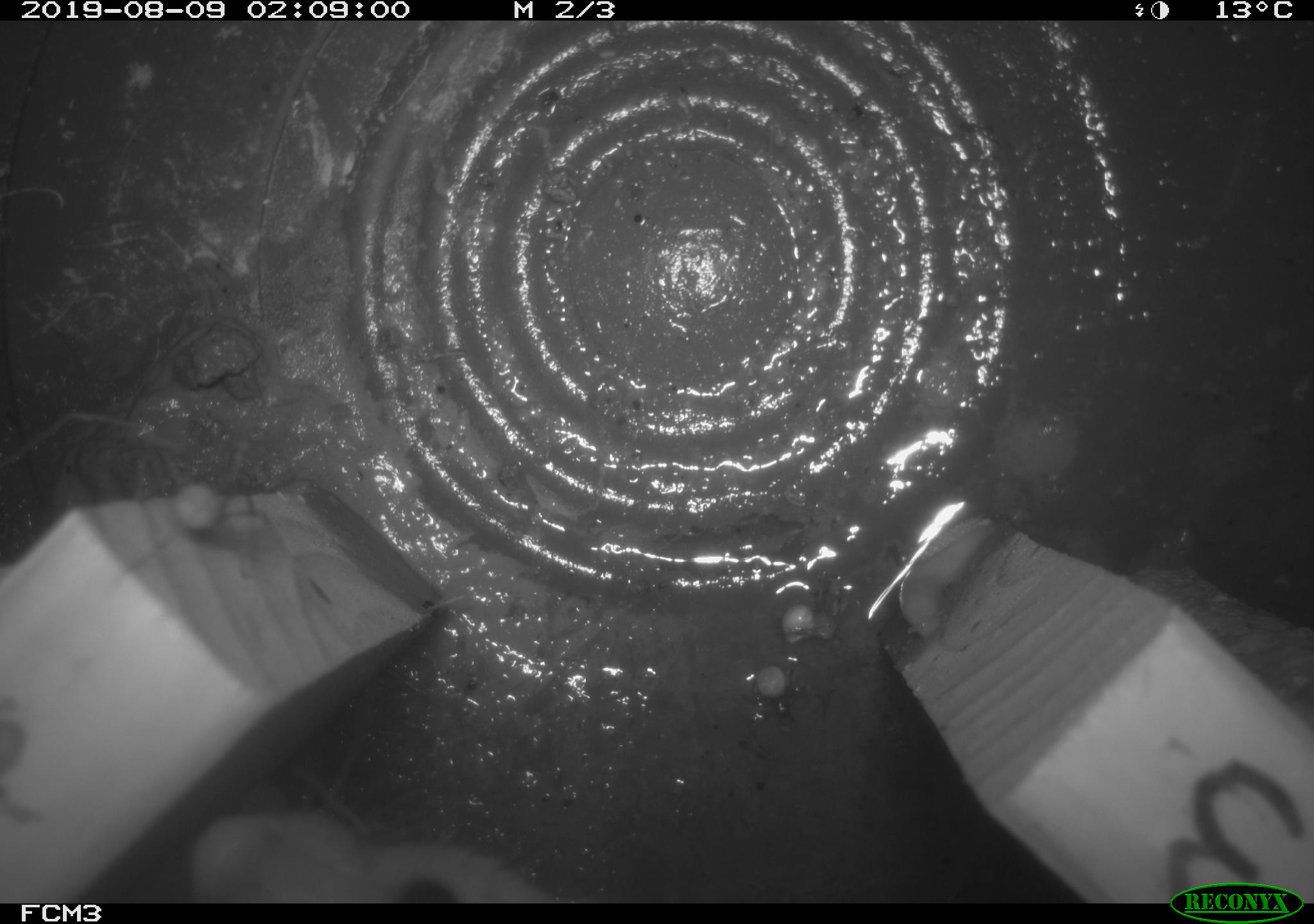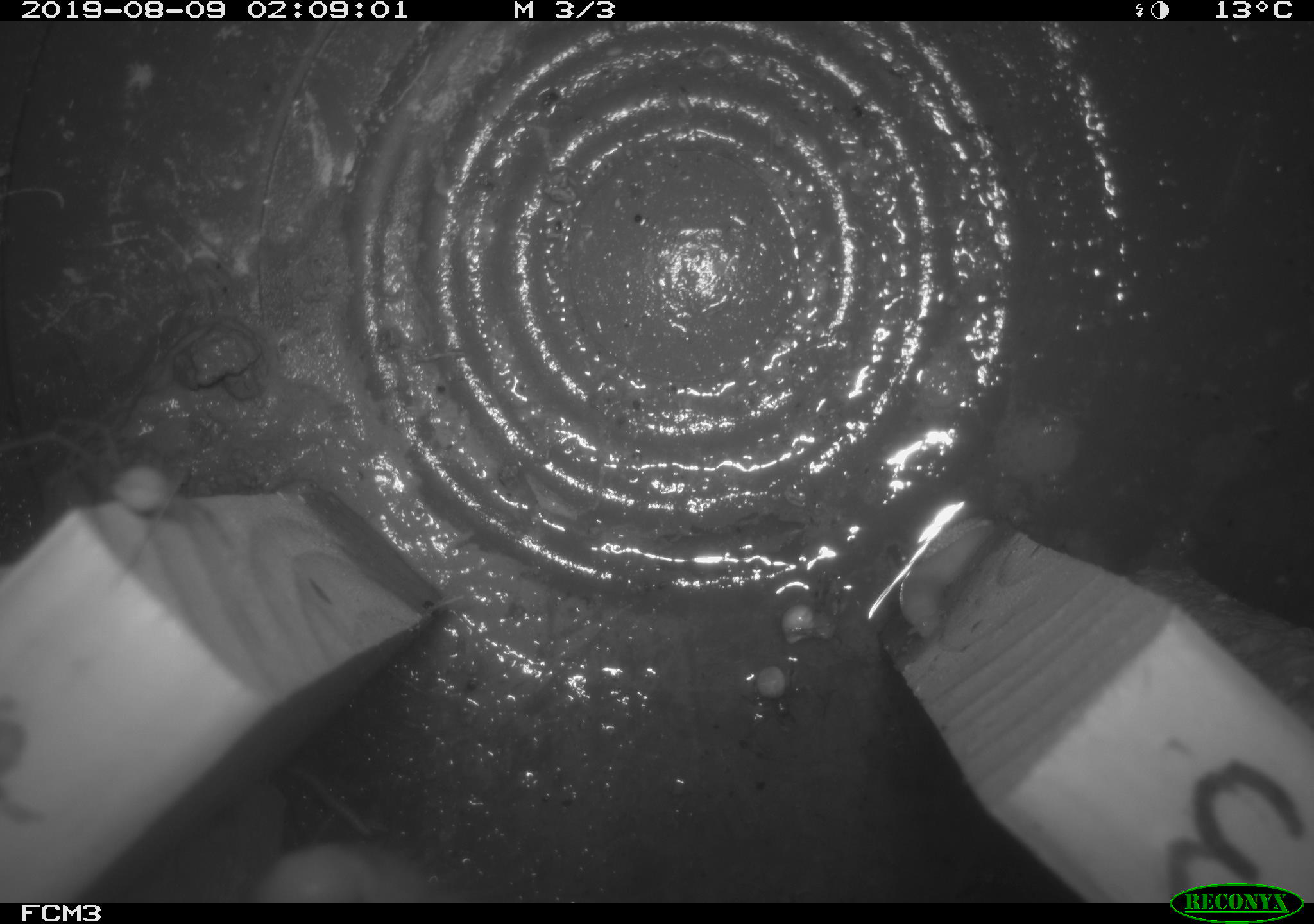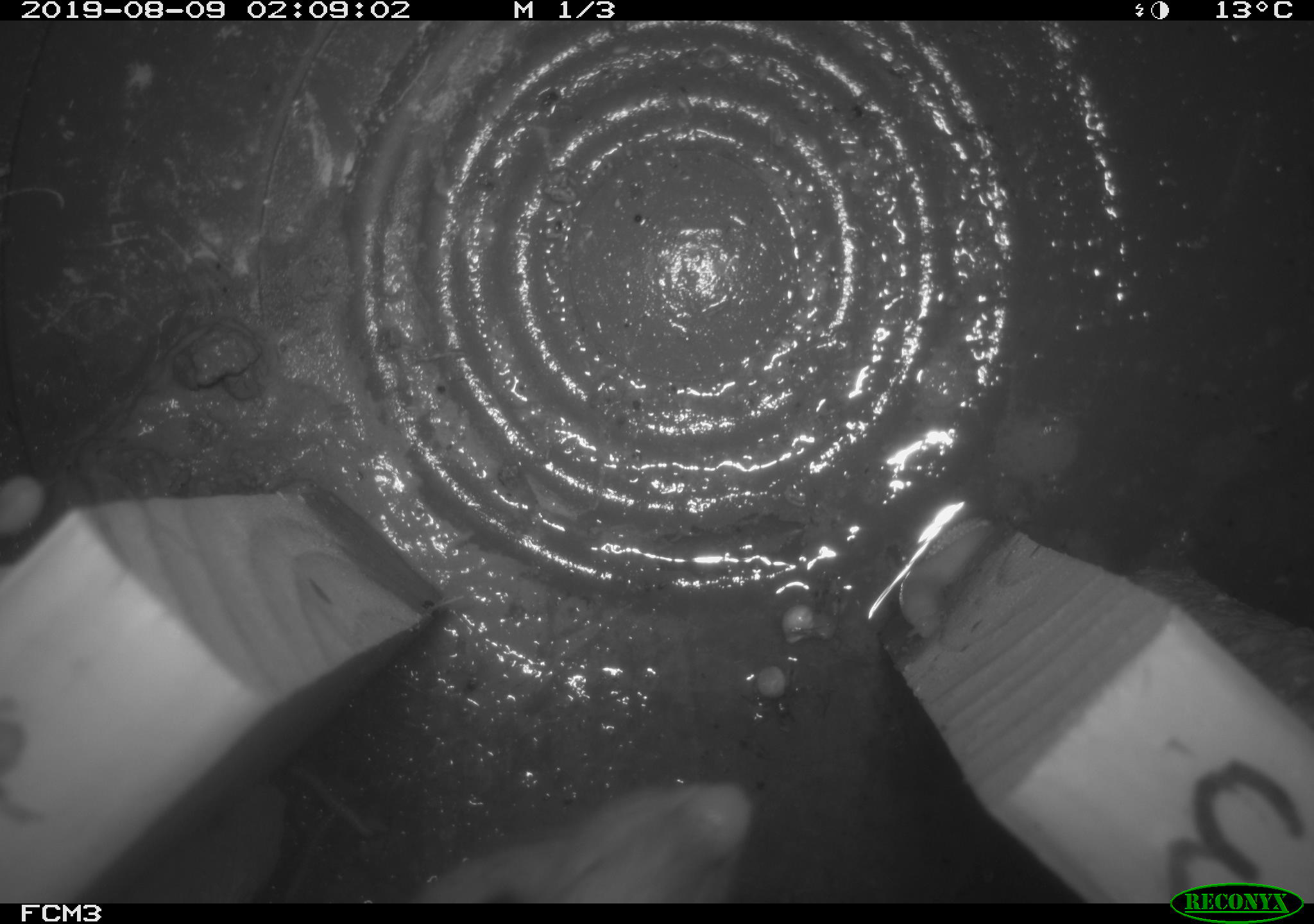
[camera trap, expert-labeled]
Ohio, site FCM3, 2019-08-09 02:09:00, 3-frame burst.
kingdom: Animalia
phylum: Chordata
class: Mammalia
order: Carnivora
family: Mustelidae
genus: Neogale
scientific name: Neogale frenata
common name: long-tailed weasel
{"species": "long-tailed weasel (Neogale frenata)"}